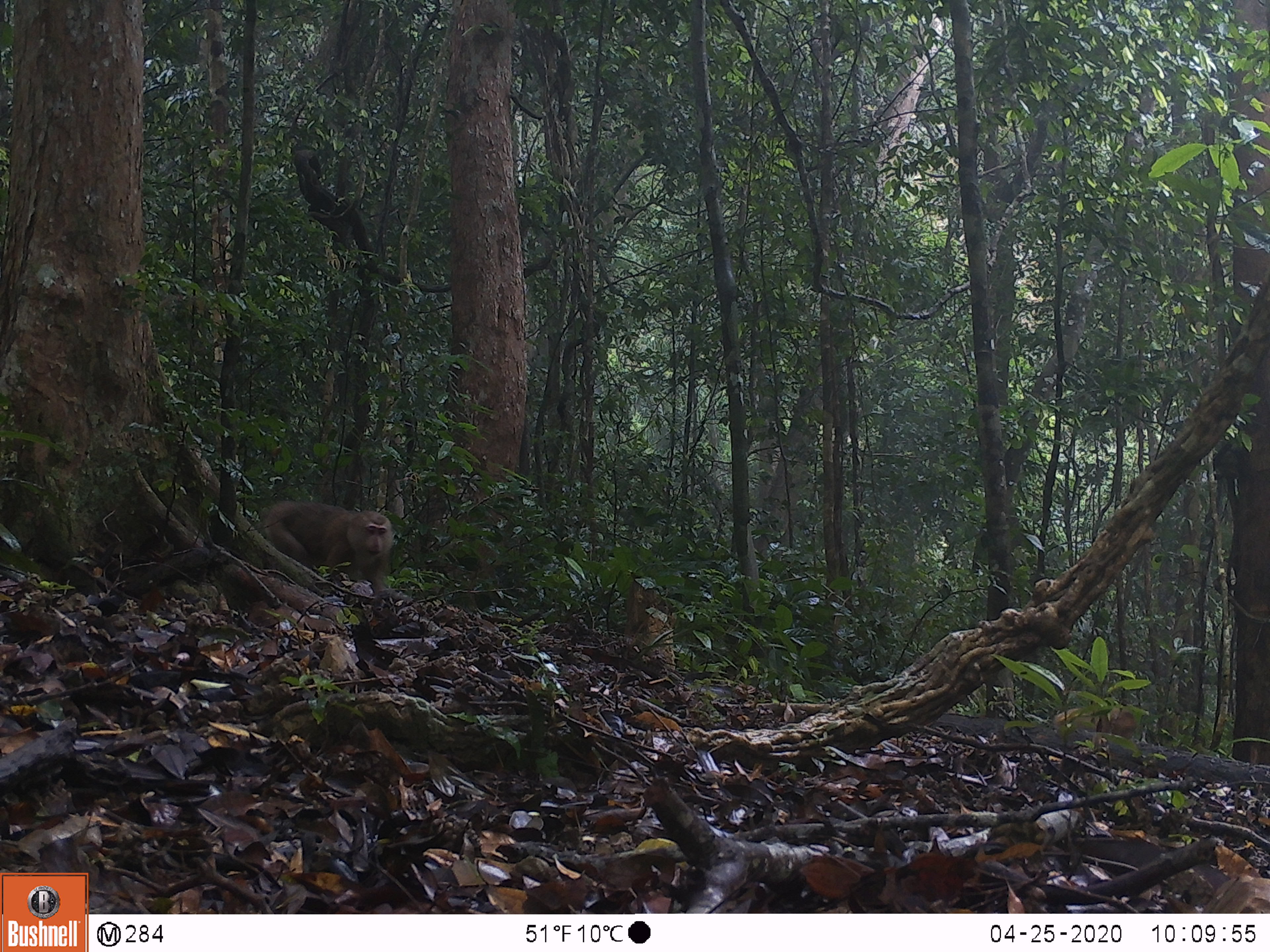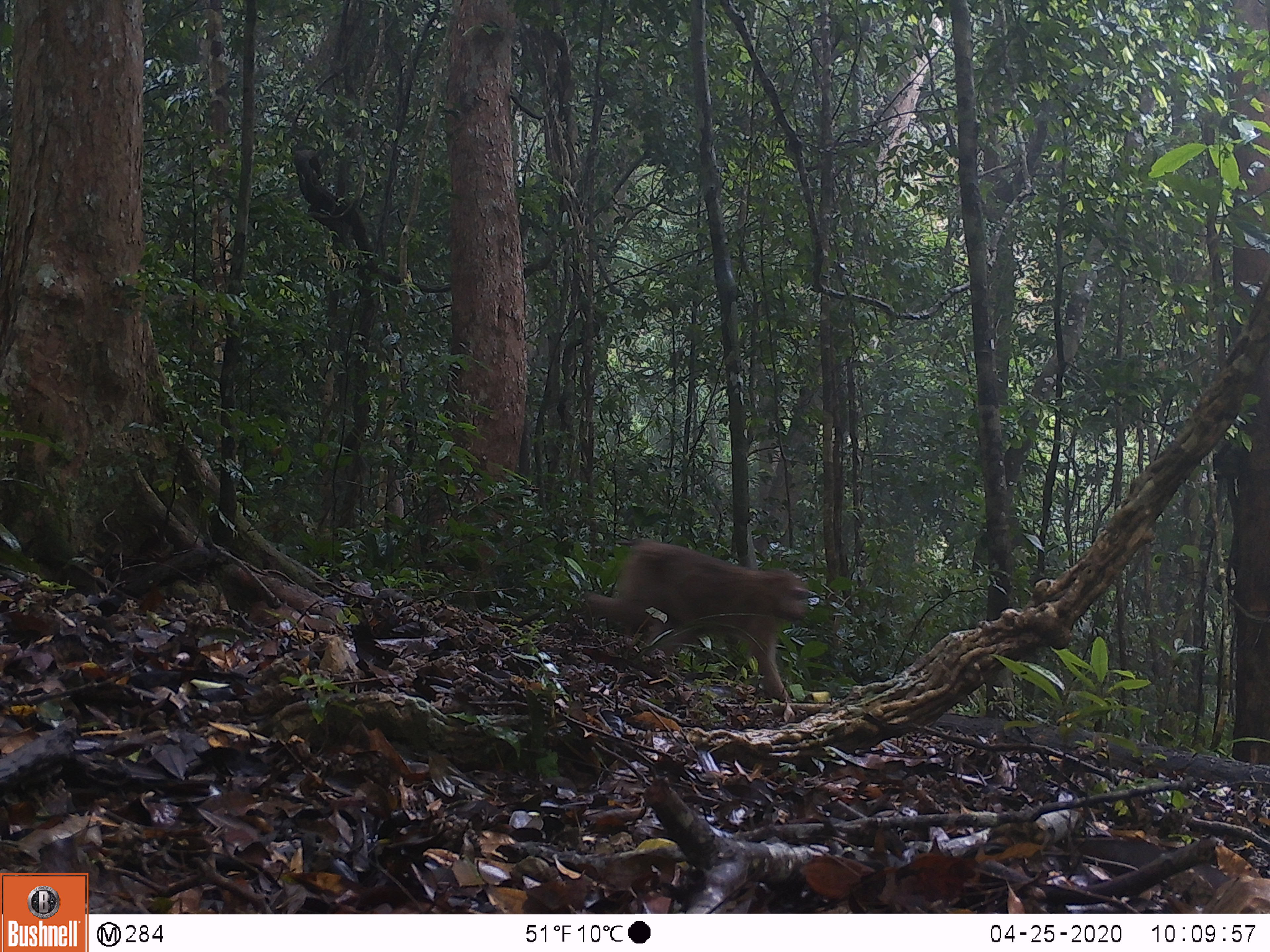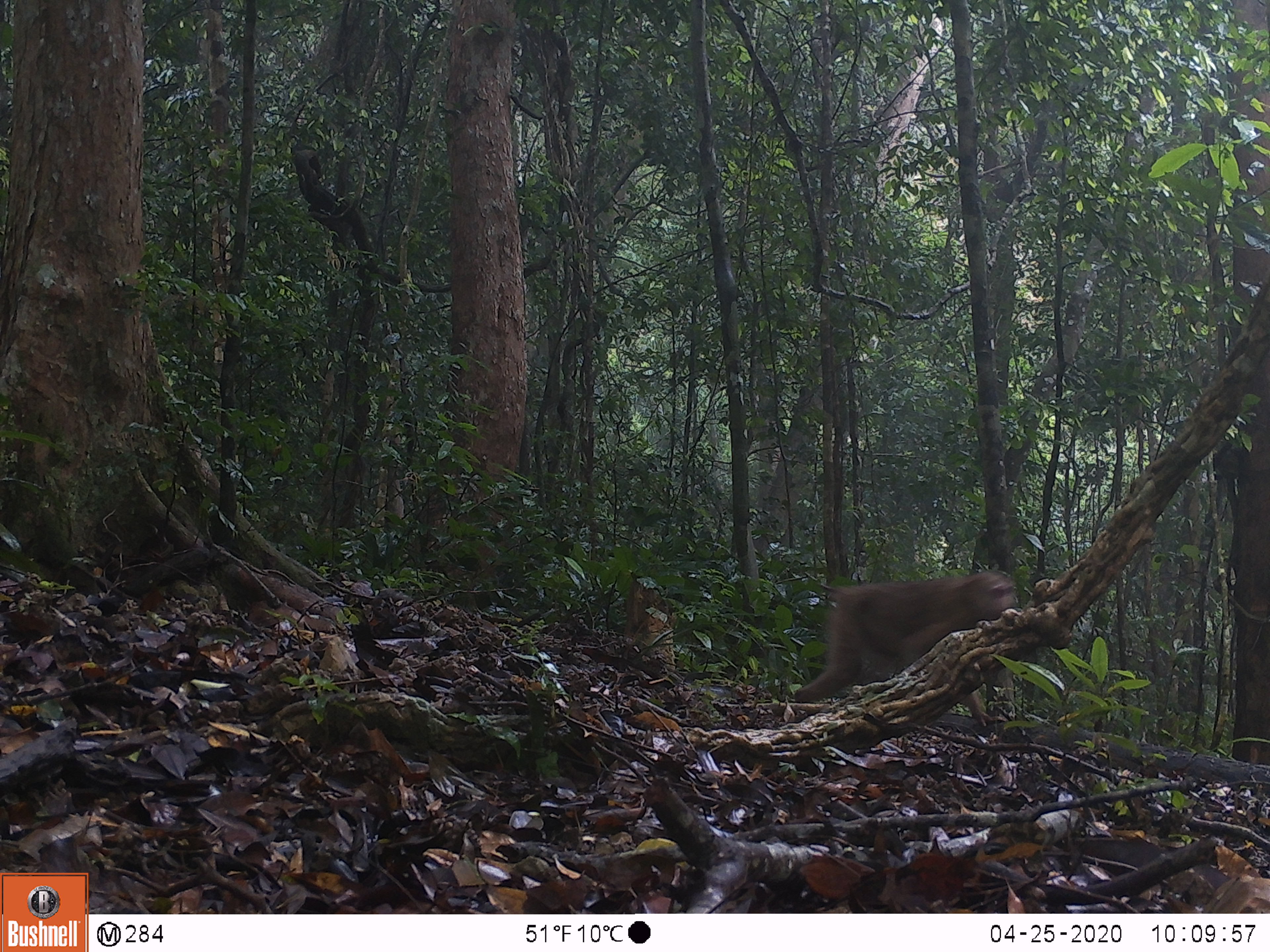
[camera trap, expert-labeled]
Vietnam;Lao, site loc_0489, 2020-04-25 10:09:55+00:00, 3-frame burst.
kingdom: Animalia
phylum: Chordata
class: Mammalia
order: Primates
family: Cercopithecidae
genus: Macaca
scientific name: Macaca nemestrina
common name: pig-tailed macaque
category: pig tailed macaque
Pig tailed macaque (pig-tailed macaque) (Macaca nemestrina). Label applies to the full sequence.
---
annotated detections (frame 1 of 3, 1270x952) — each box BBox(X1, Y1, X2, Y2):
pig tailed macaque: BBox(264, 498, 393, 595)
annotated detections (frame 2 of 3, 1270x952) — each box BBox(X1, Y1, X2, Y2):
pig tailed macaque: BBox(581, 540, 810, 714)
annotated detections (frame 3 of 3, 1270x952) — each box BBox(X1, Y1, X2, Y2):
pig tailed macaque: BBox(794, 567, 1015, 726)